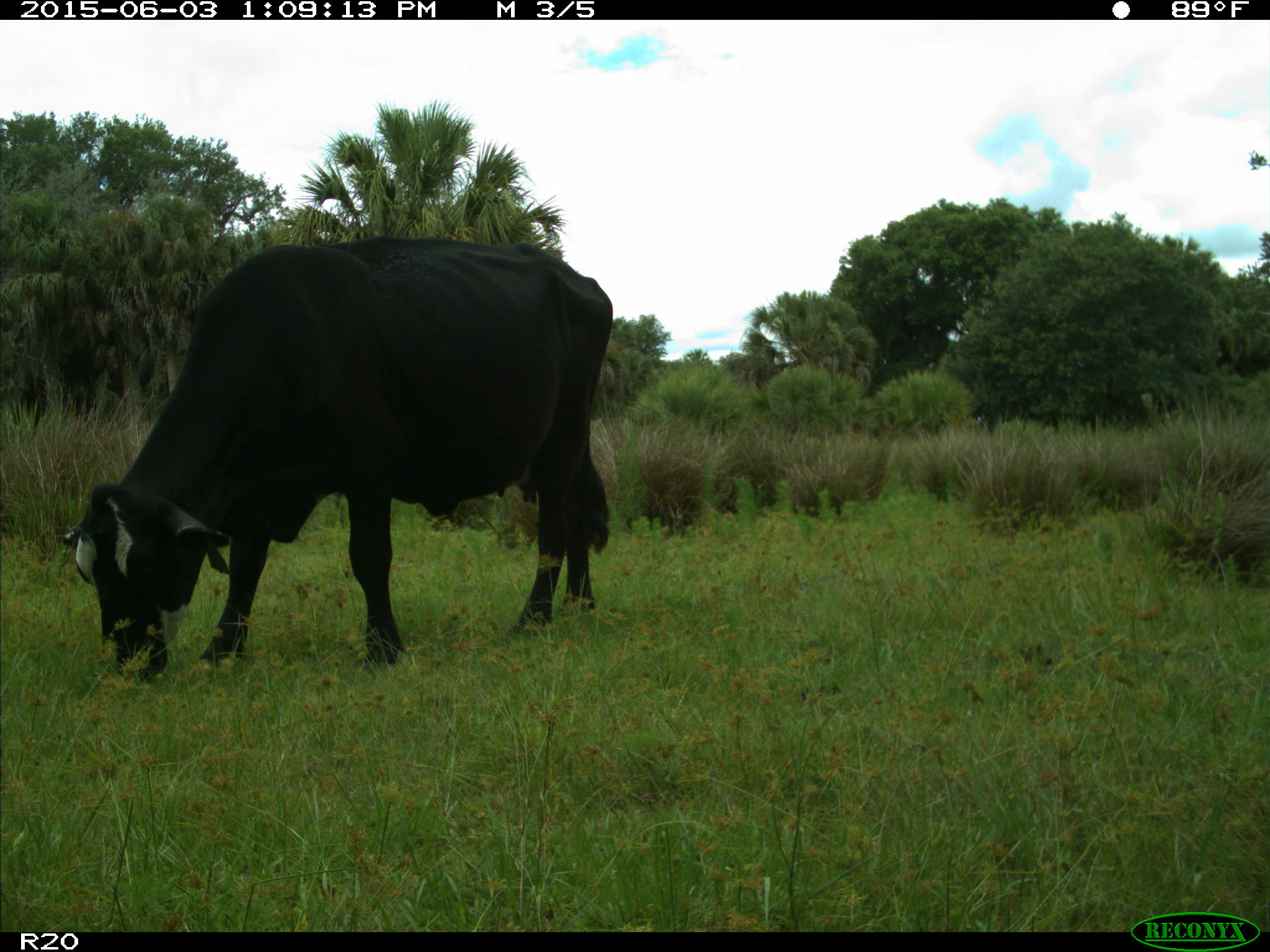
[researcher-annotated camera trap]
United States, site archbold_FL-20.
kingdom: Animalia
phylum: Chordata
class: Mammalia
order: Artiodactyla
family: Bovidae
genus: Bos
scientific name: Bos taurus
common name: domestic cow